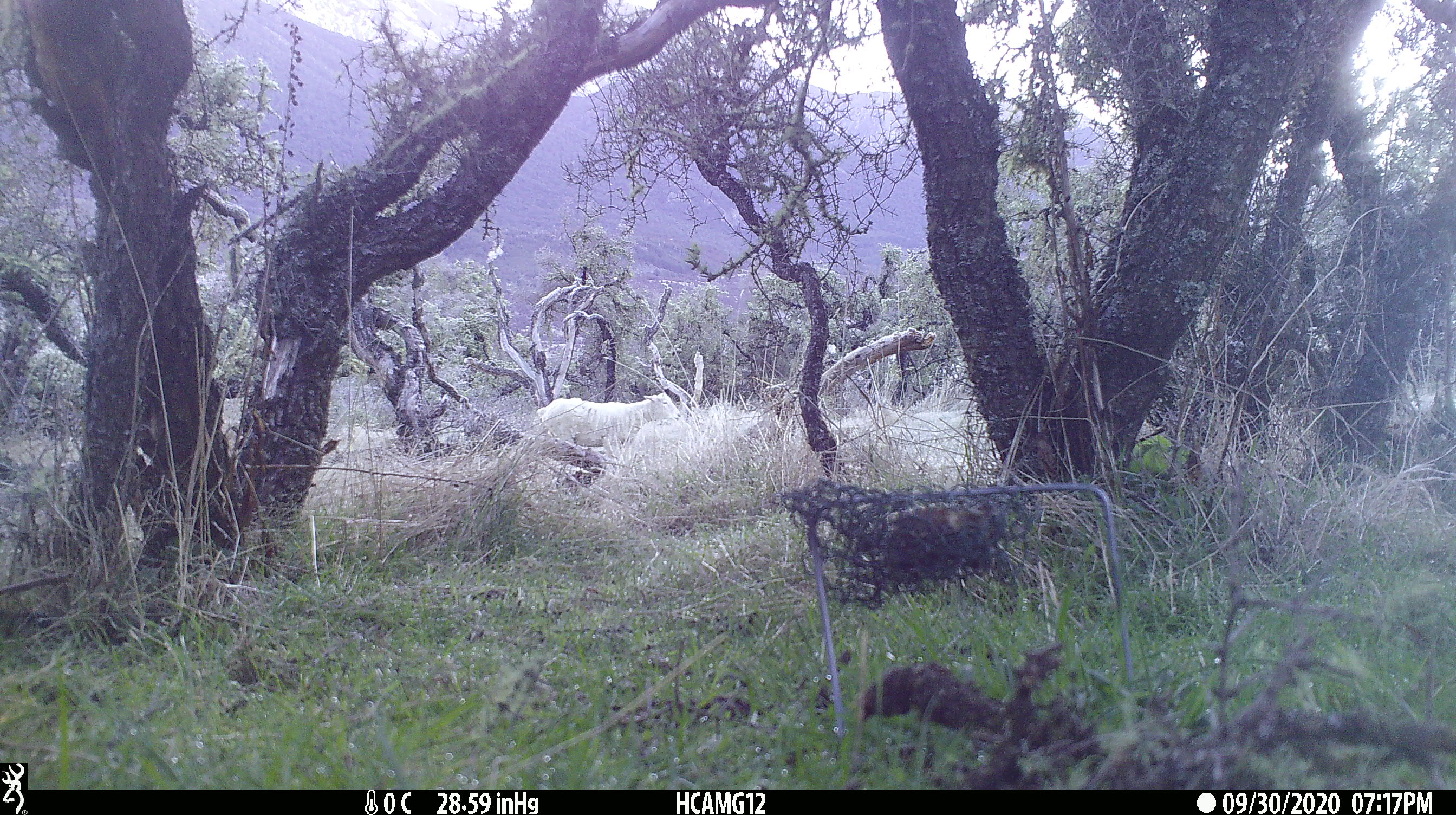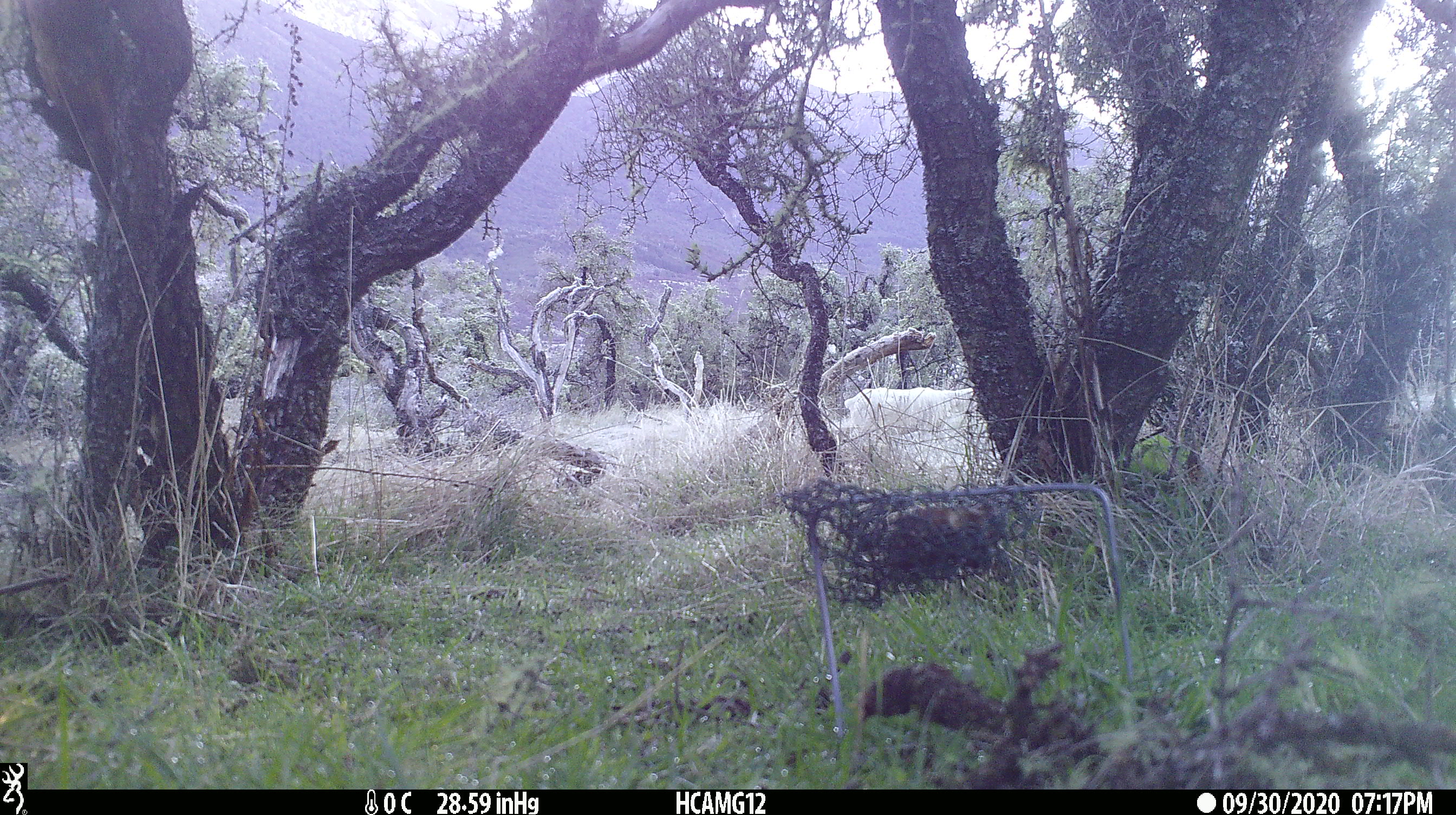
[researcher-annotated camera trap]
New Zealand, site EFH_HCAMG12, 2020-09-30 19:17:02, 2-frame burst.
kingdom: Animalia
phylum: Chordata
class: Mammalia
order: Artiodactyla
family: Bovidae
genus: Ovis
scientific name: Ovis aries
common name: domestic sheep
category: sheep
Sheep (domestic sheep) (Ovis aries).